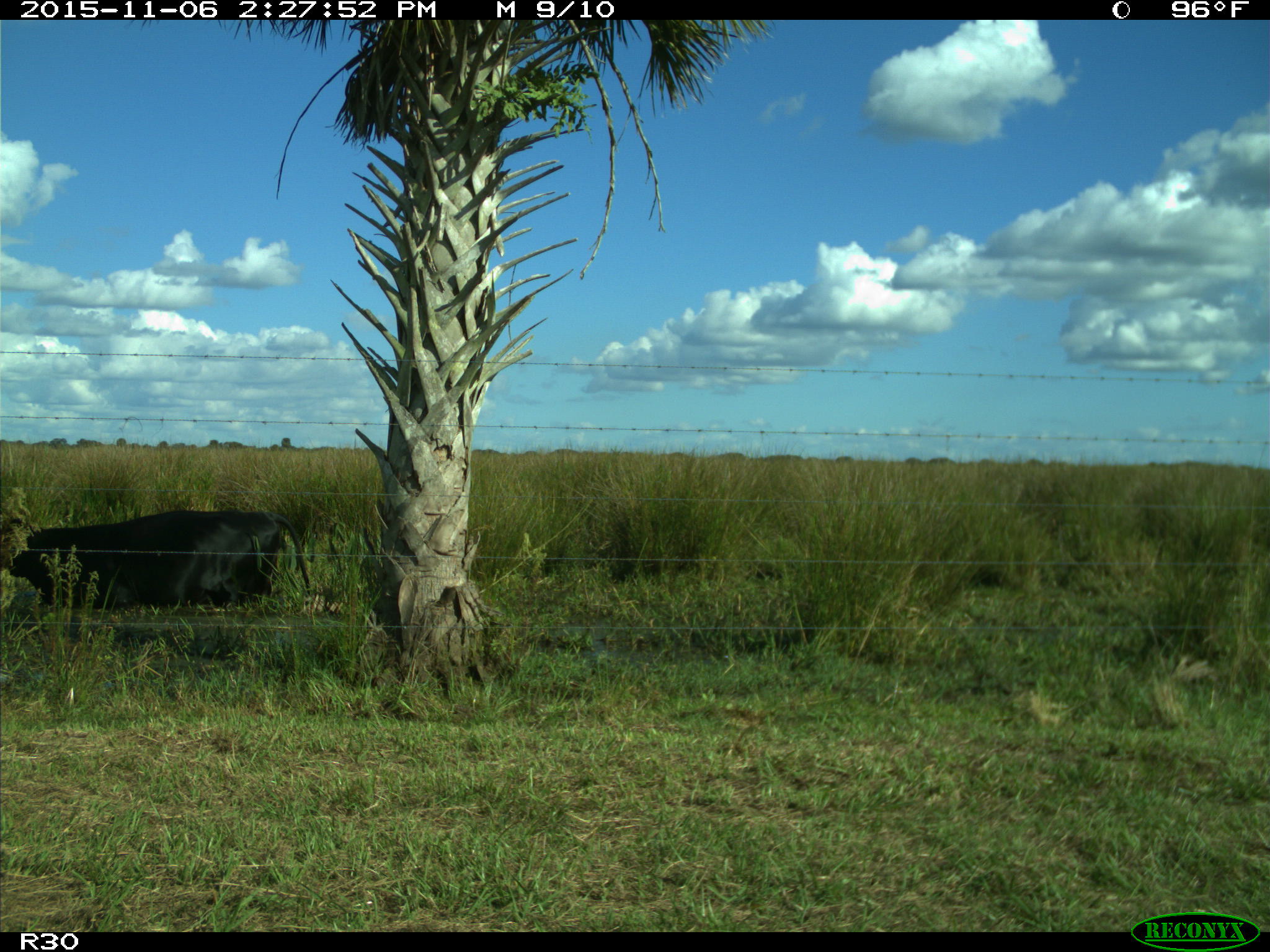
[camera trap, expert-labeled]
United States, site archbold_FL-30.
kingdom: Animalia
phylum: Chordata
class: Mammalia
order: Artiodactyla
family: Bovidae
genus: Bos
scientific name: Bos taurus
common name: domestic cow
Bos taurus (domestic cow).